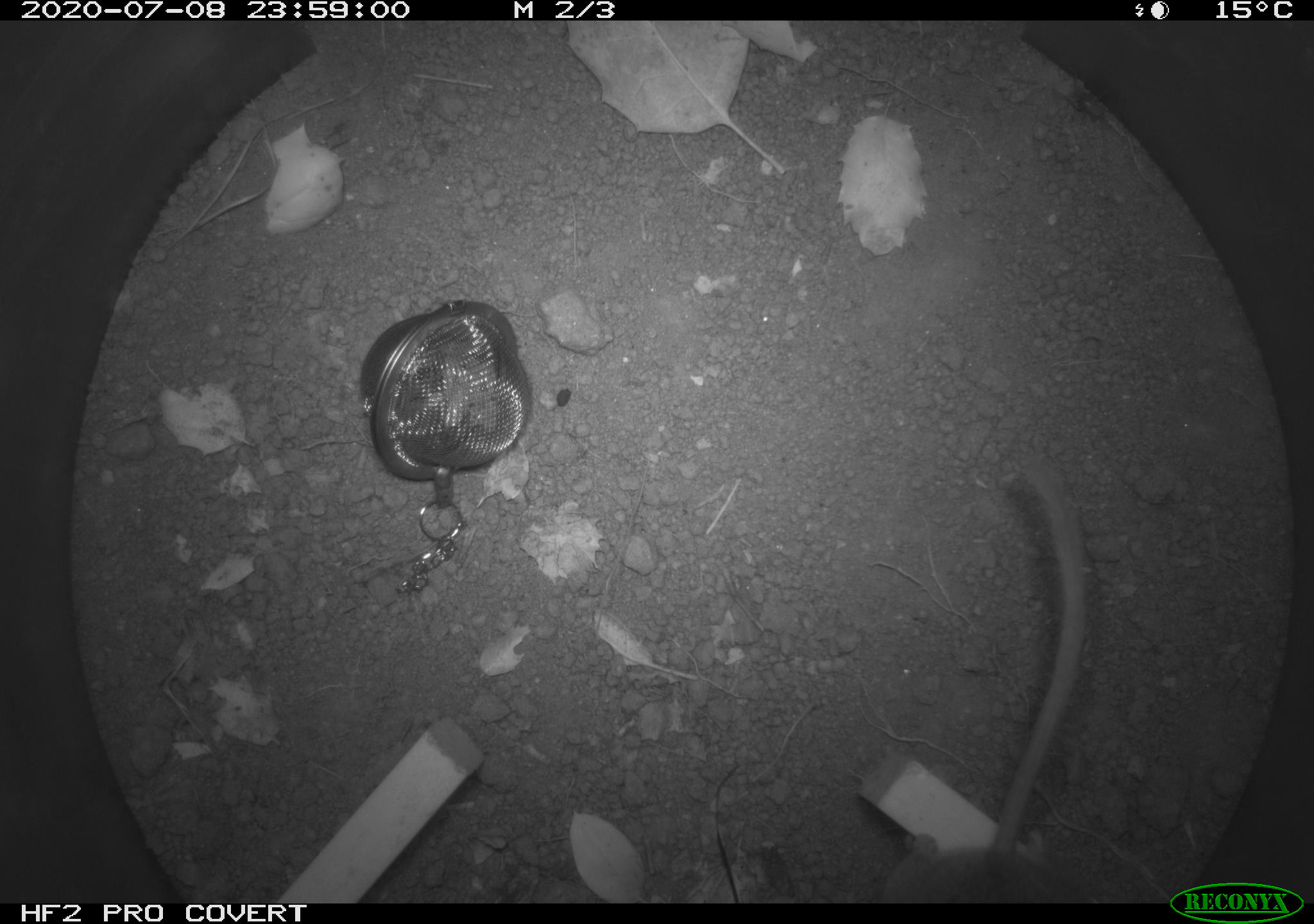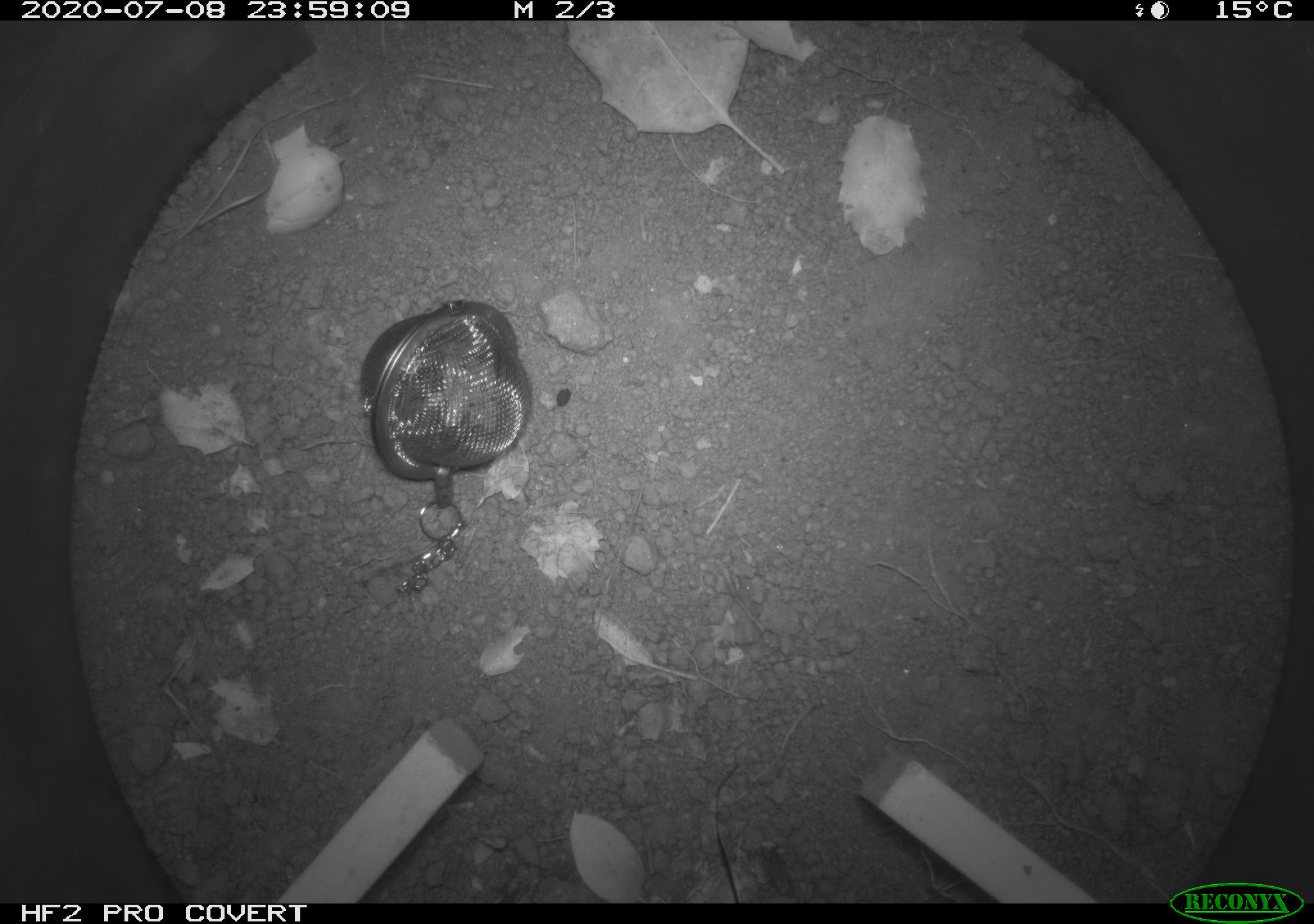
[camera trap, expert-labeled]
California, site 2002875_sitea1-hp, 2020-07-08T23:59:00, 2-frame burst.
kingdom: Animalia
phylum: Chordata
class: Mammalia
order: Rodentia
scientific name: Rodentia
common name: rodent